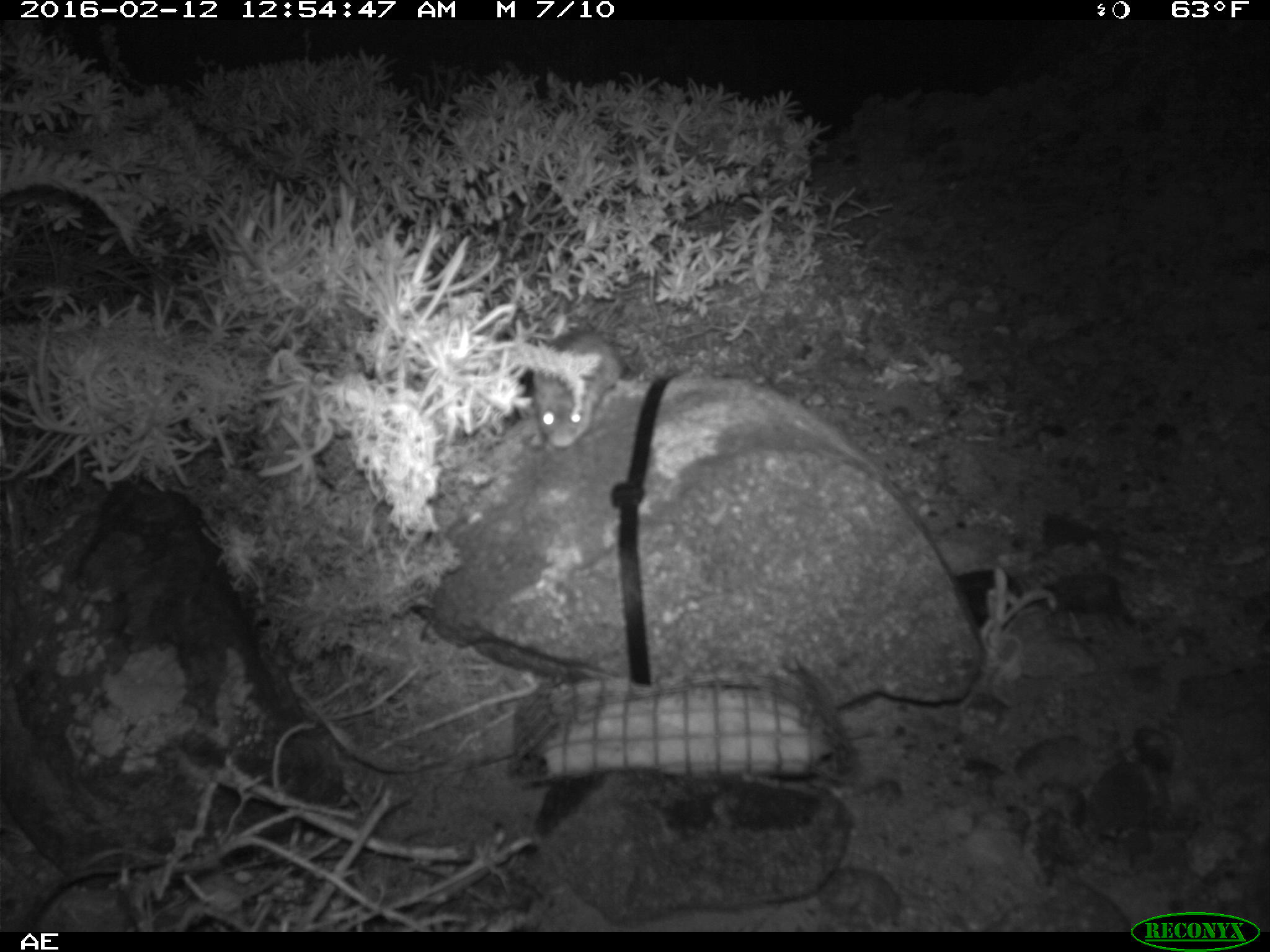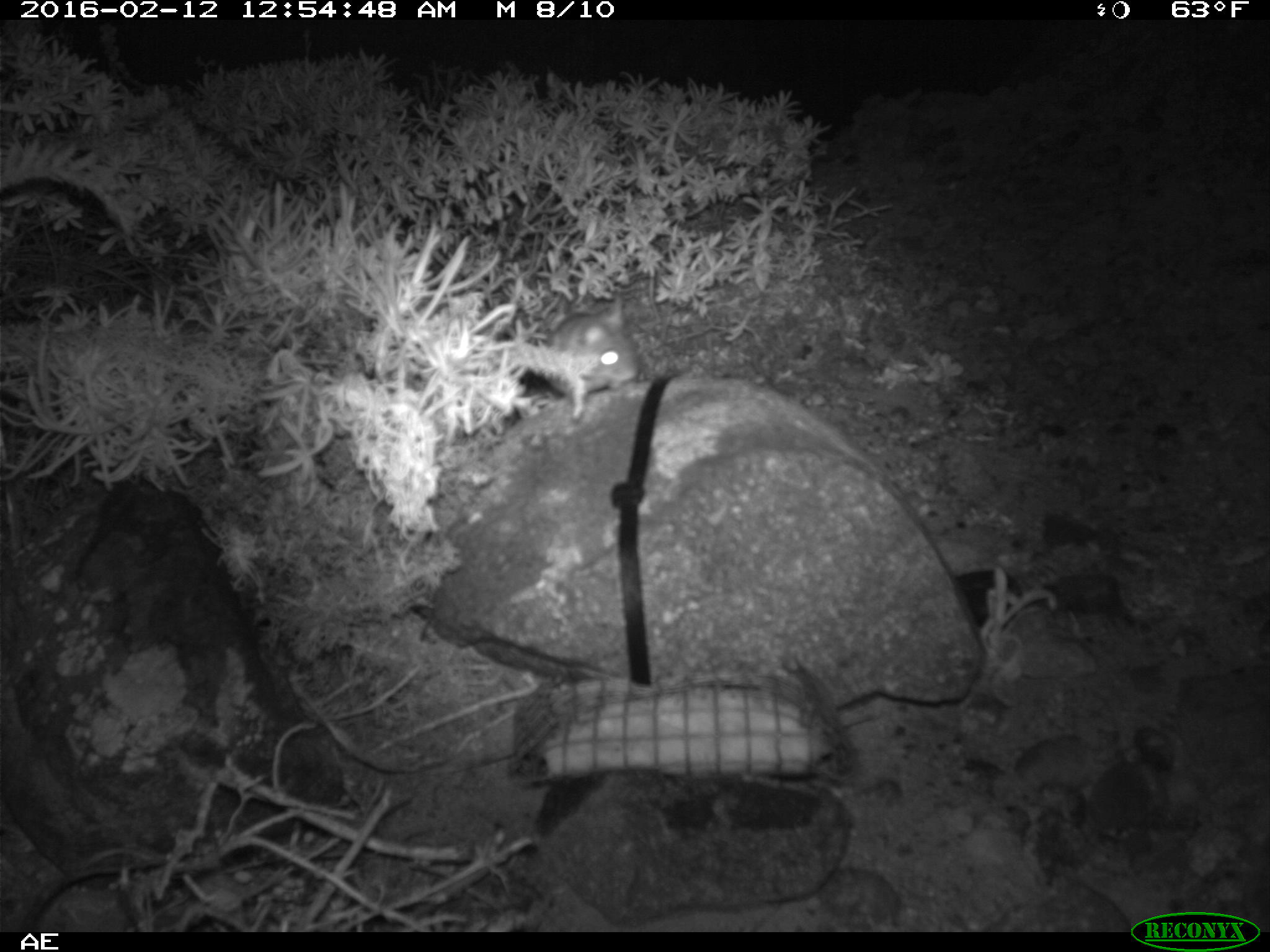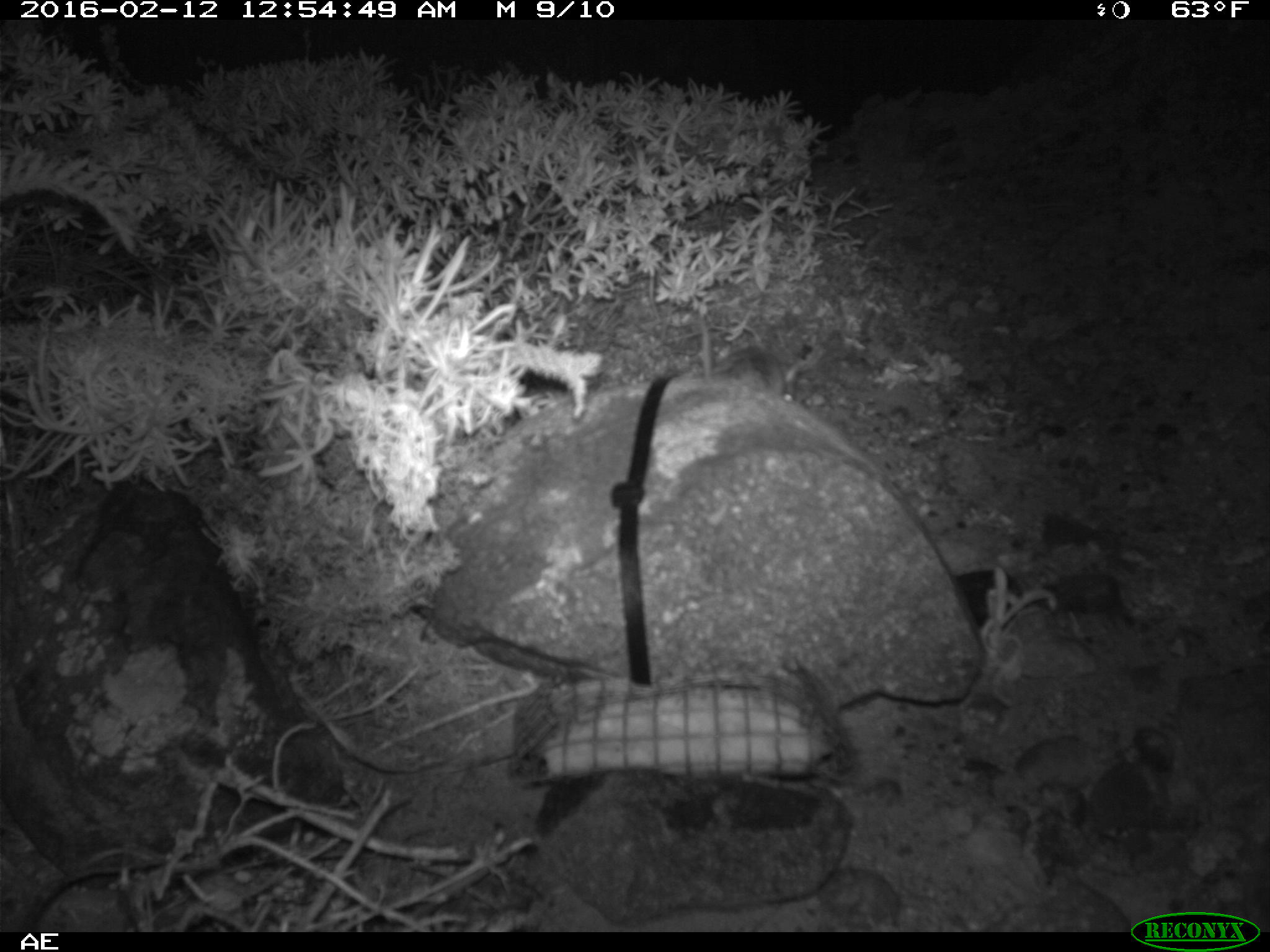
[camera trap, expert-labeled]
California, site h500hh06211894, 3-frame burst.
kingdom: Animalia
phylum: Chordata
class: Mammalia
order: Rodentia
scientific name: Rodentia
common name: rodent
Rodent (Rodentia).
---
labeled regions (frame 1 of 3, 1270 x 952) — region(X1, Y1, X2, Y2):
rodent: region(530, 324, 642, 447)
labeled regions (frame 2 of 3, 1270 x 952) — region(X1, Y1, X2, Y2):
rodent: region(545, 296, 638, 396)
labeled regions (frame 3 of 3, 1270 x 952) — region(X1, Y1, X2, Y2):
rodent: region(712, 346, 804, 403)